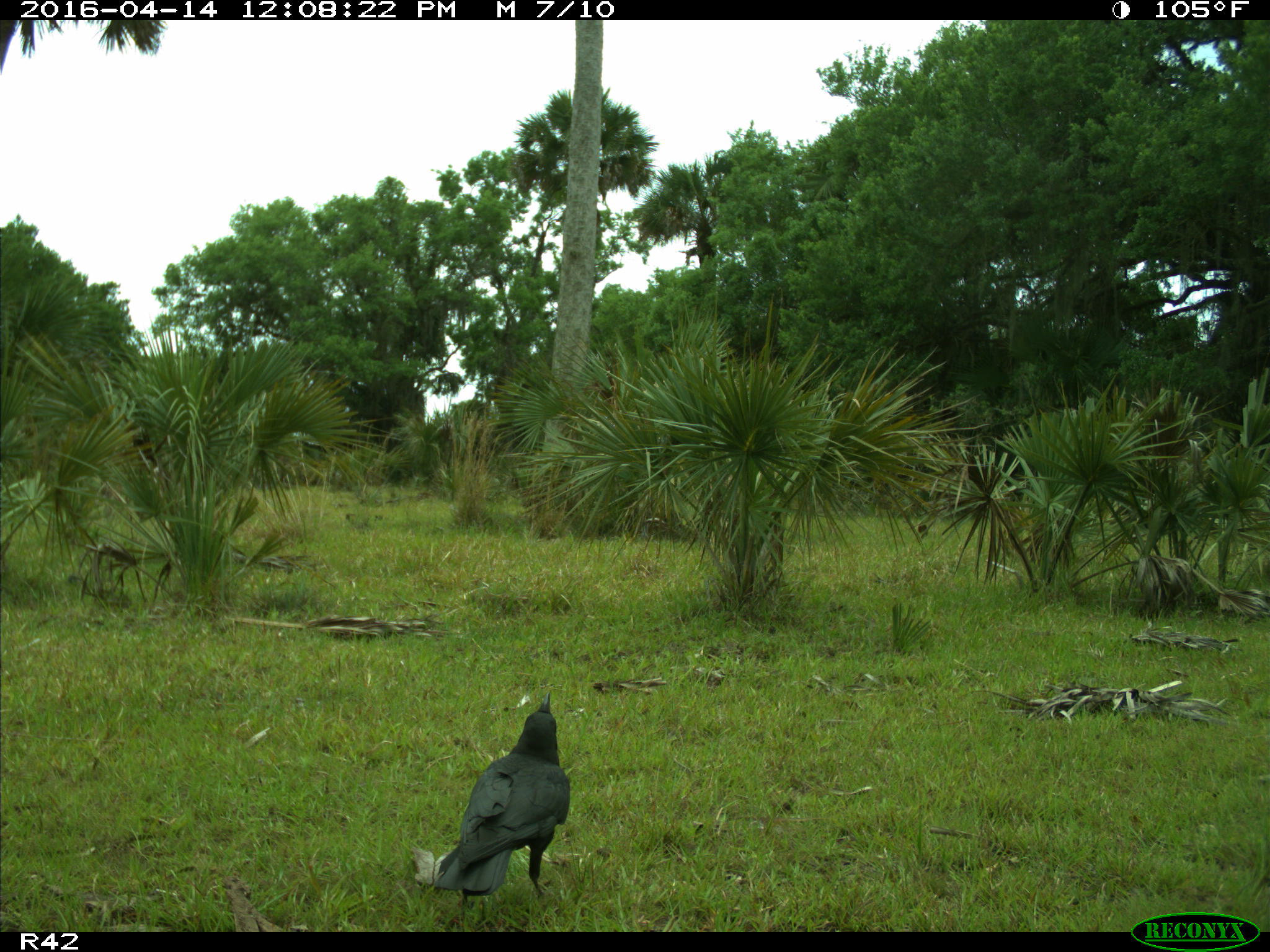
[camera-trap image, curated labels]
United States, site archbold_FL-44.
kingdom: Animalia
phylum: Chordata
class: Aves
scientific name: Aves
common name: birds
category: unidentified bird